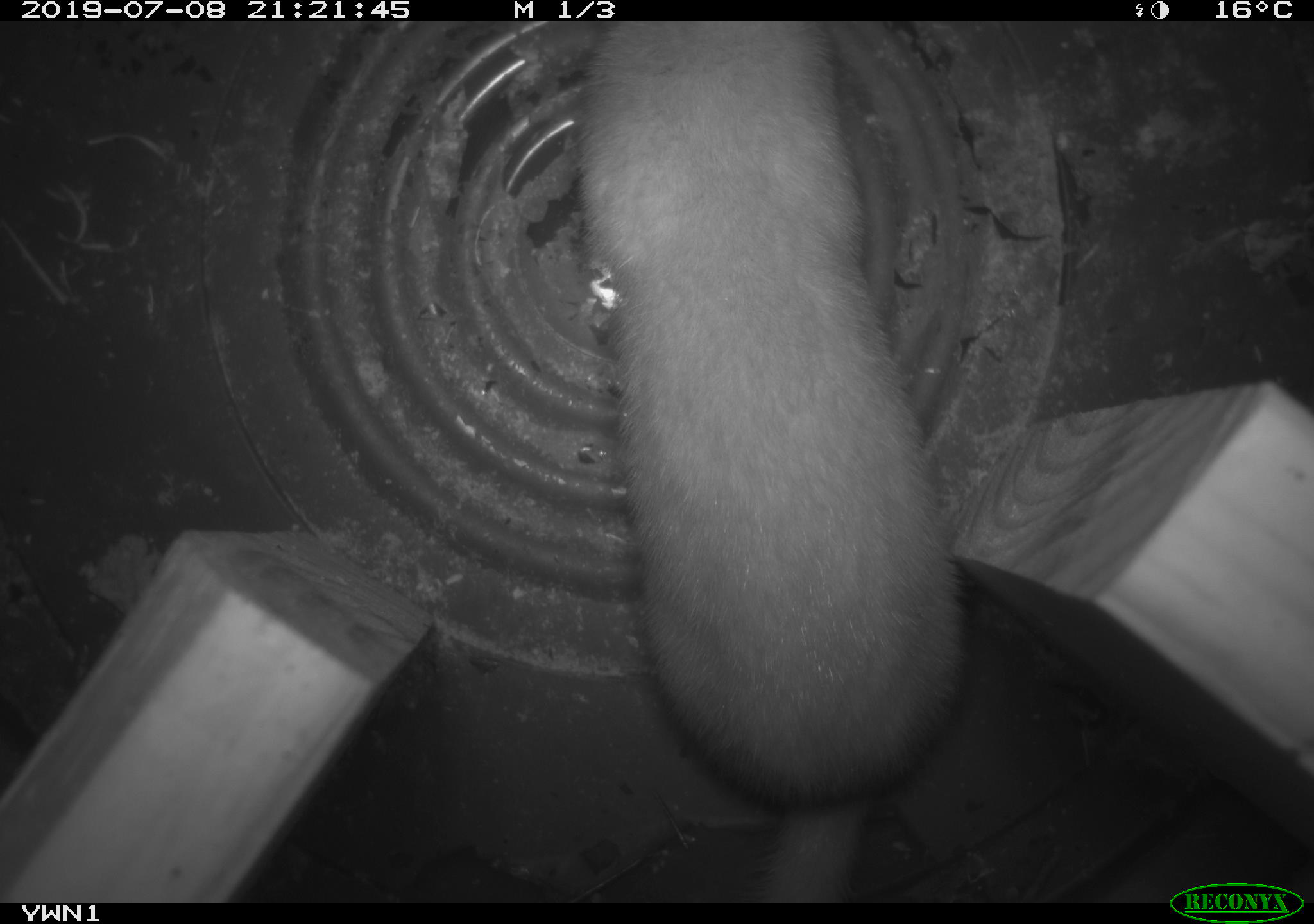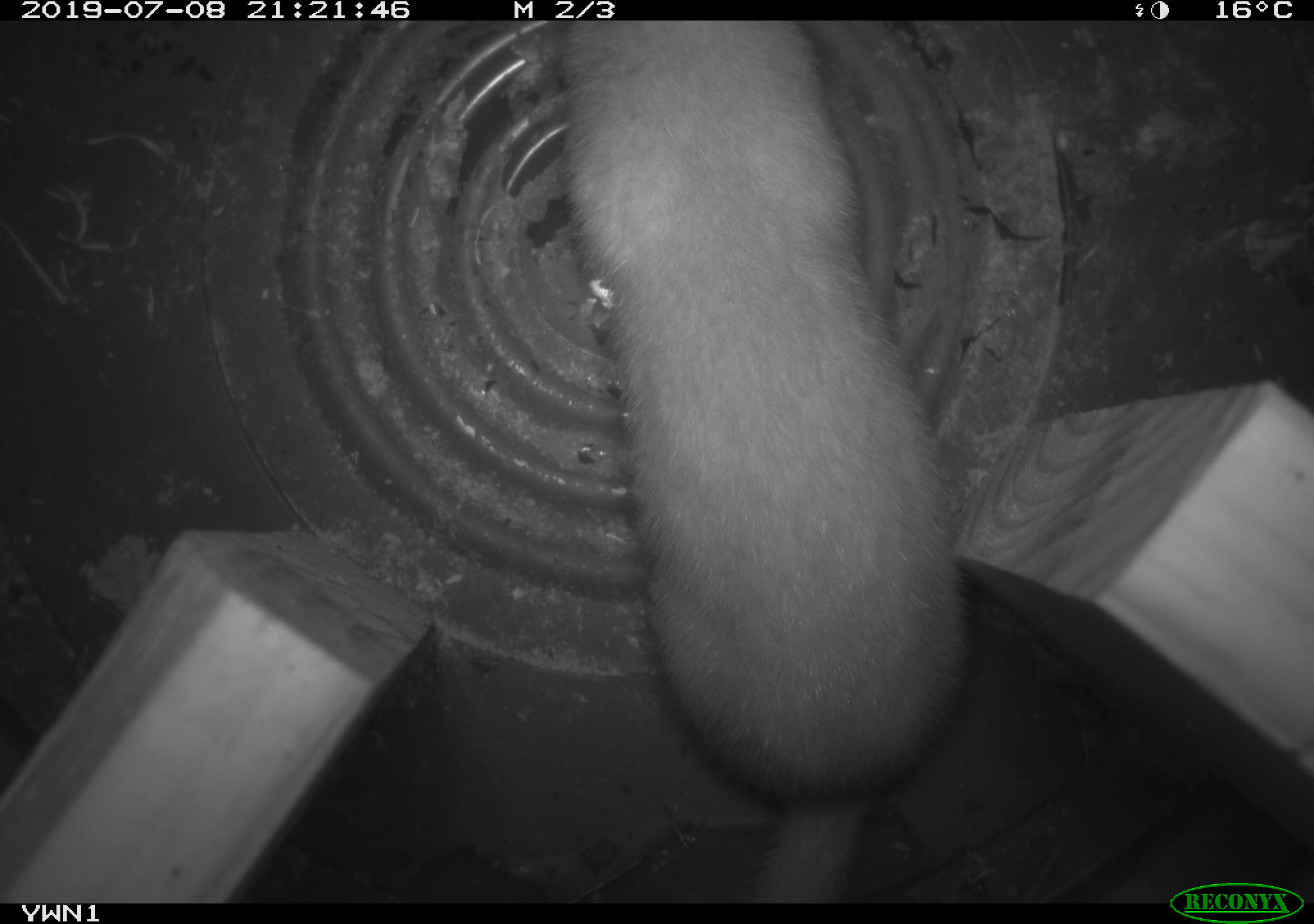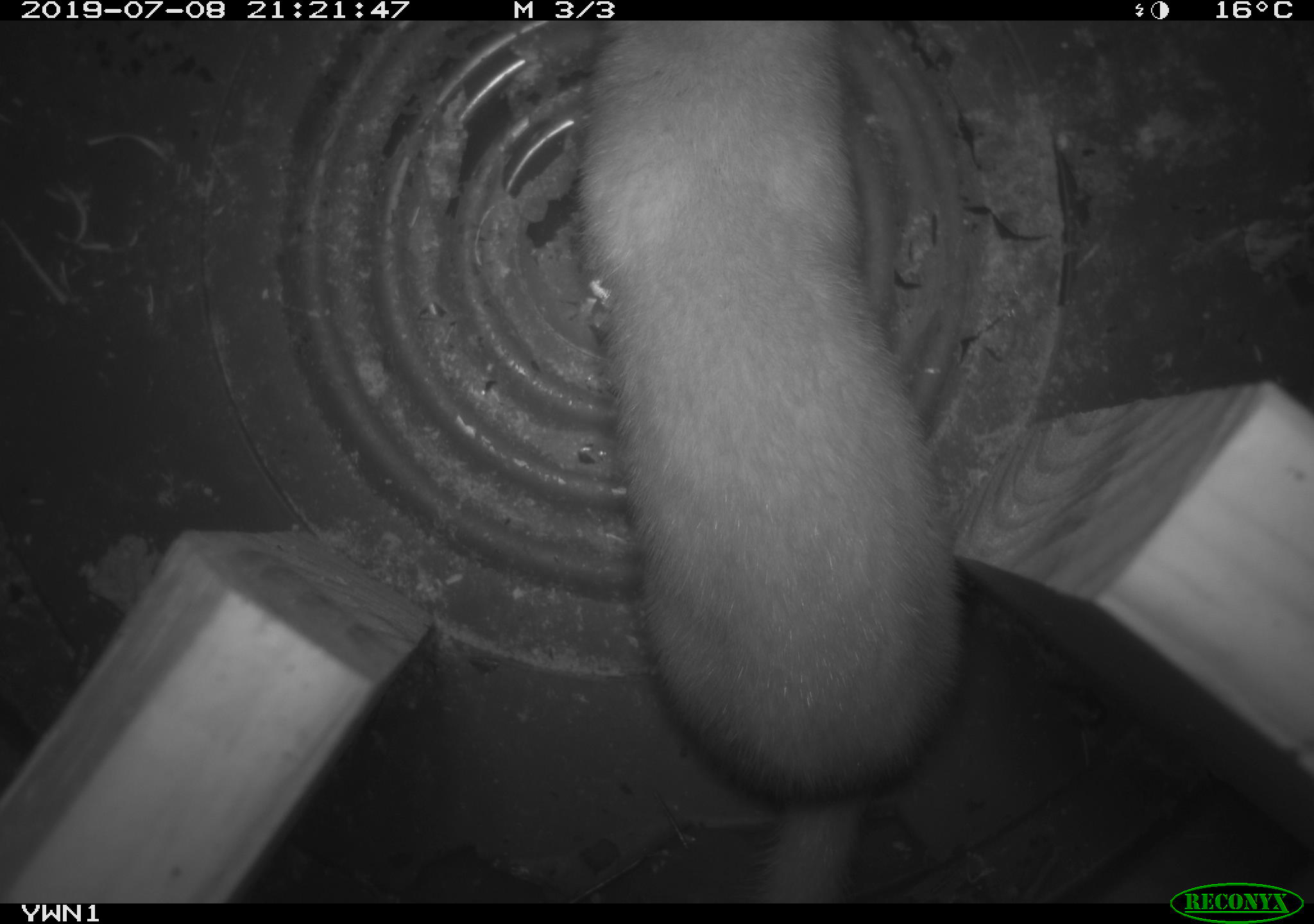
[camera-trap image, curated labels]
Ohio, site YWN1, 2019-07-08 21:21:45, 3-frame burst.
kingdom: Animalia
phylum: Chordata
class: Mammalia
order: Carnivora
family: Mustelidae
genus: Neogale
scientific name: Neogale frenata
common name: long-tailed weasel